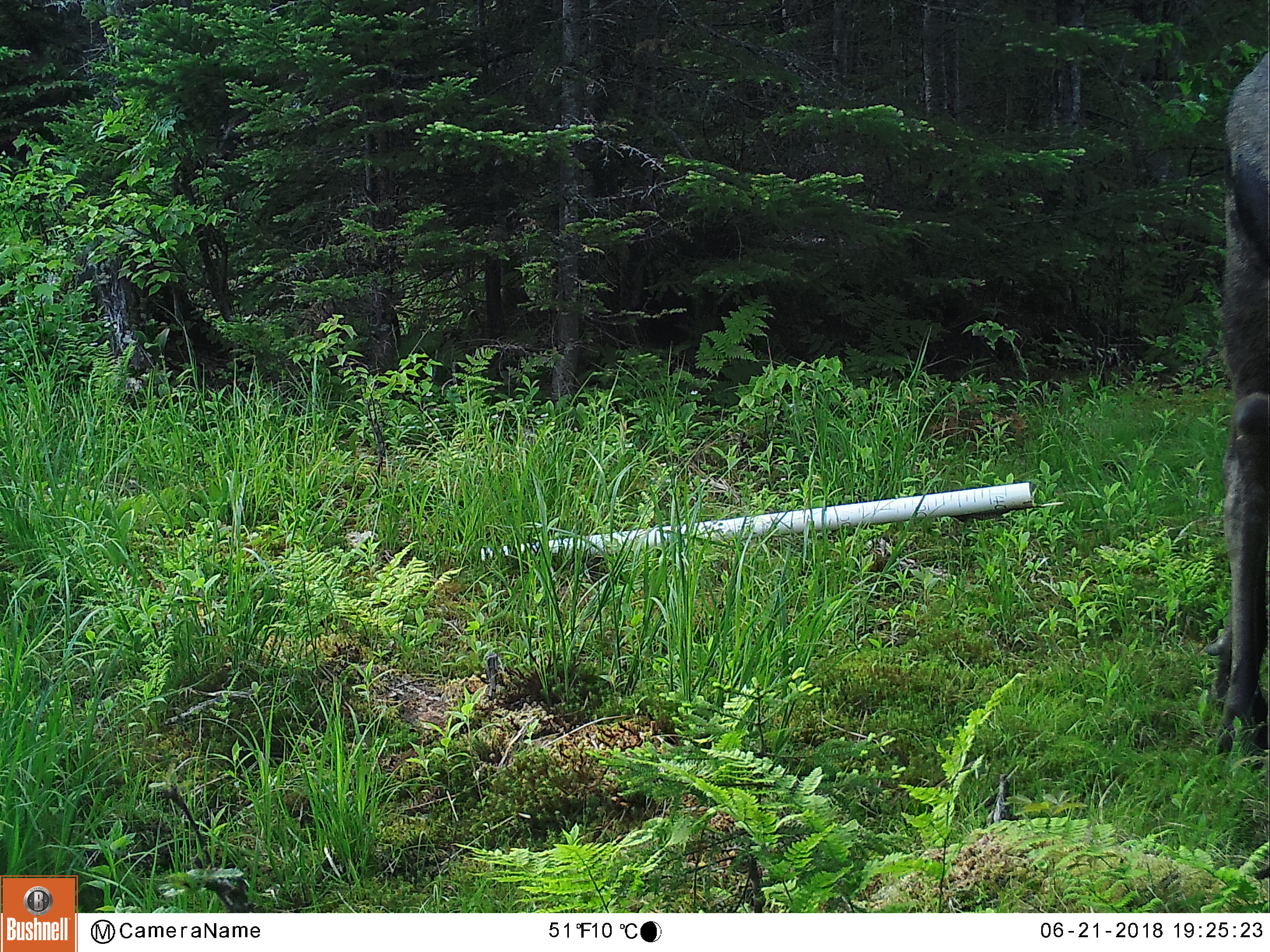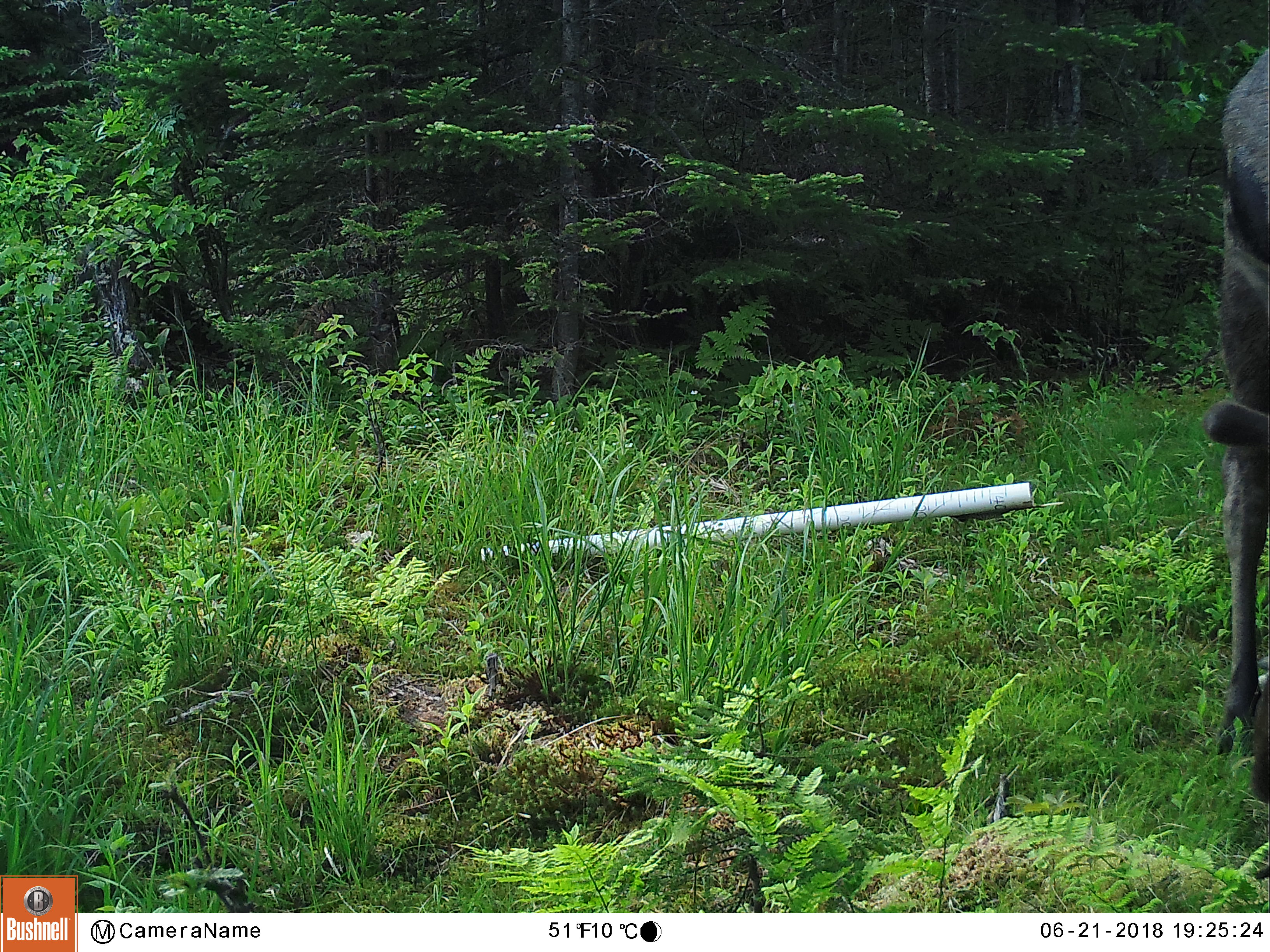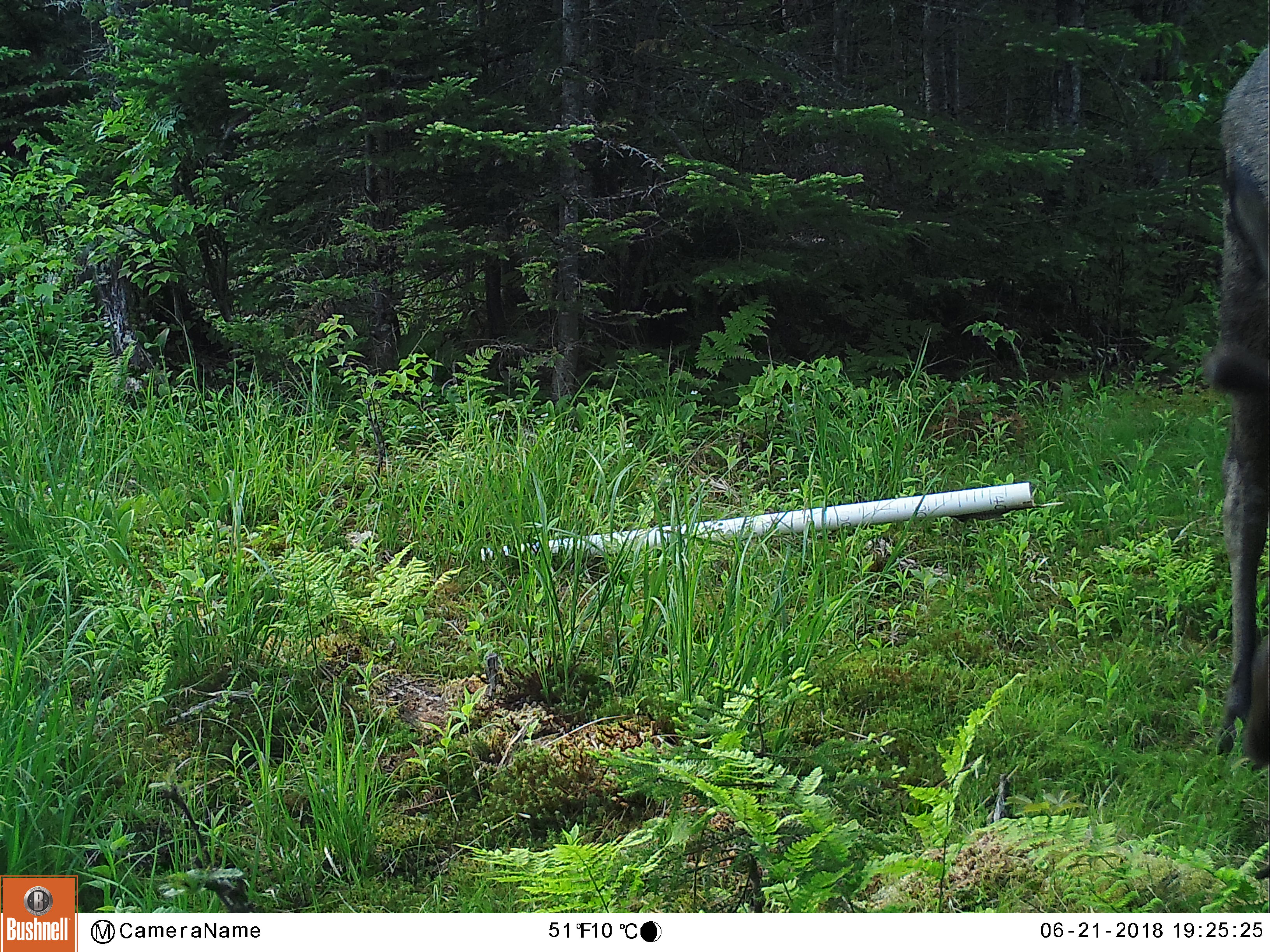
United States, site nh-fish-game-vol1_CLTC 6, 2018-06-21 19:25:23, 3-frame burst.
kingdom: Animalia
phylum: Chordata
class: Mammalia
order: Artiodactyla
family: Cervidae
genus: Alces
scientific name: Alces alces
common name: moose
Moose (Alces alces).